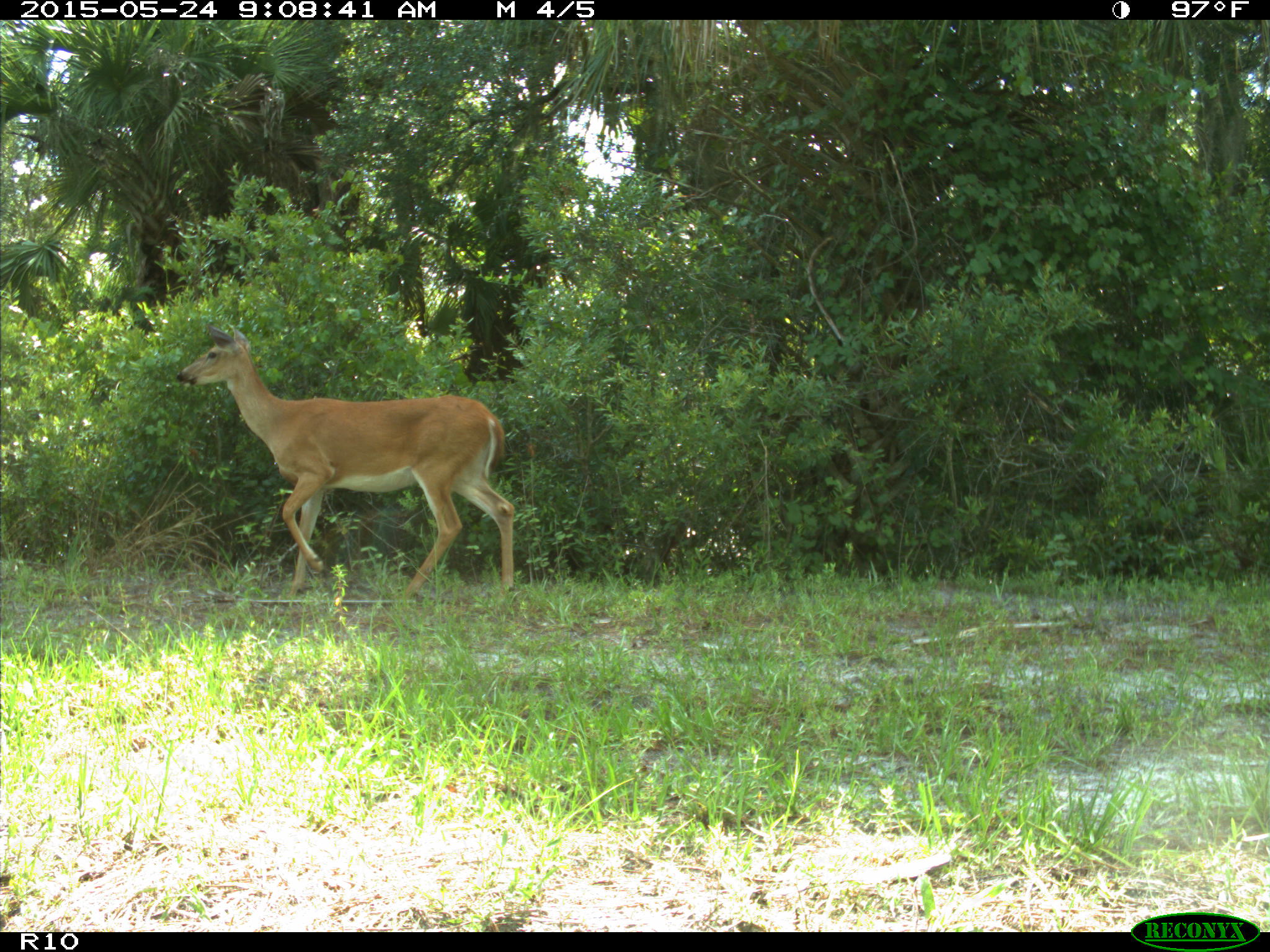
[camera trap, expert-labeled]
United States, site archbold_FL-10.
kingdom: Animalia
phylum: Chordata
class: Mammalia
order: Artiodactyla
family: Cervidae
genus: Odocoileus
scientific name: Odocoileus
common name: deer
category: unidentified deer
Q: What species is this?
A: Unidentified deer (deer) (Odocoileus).